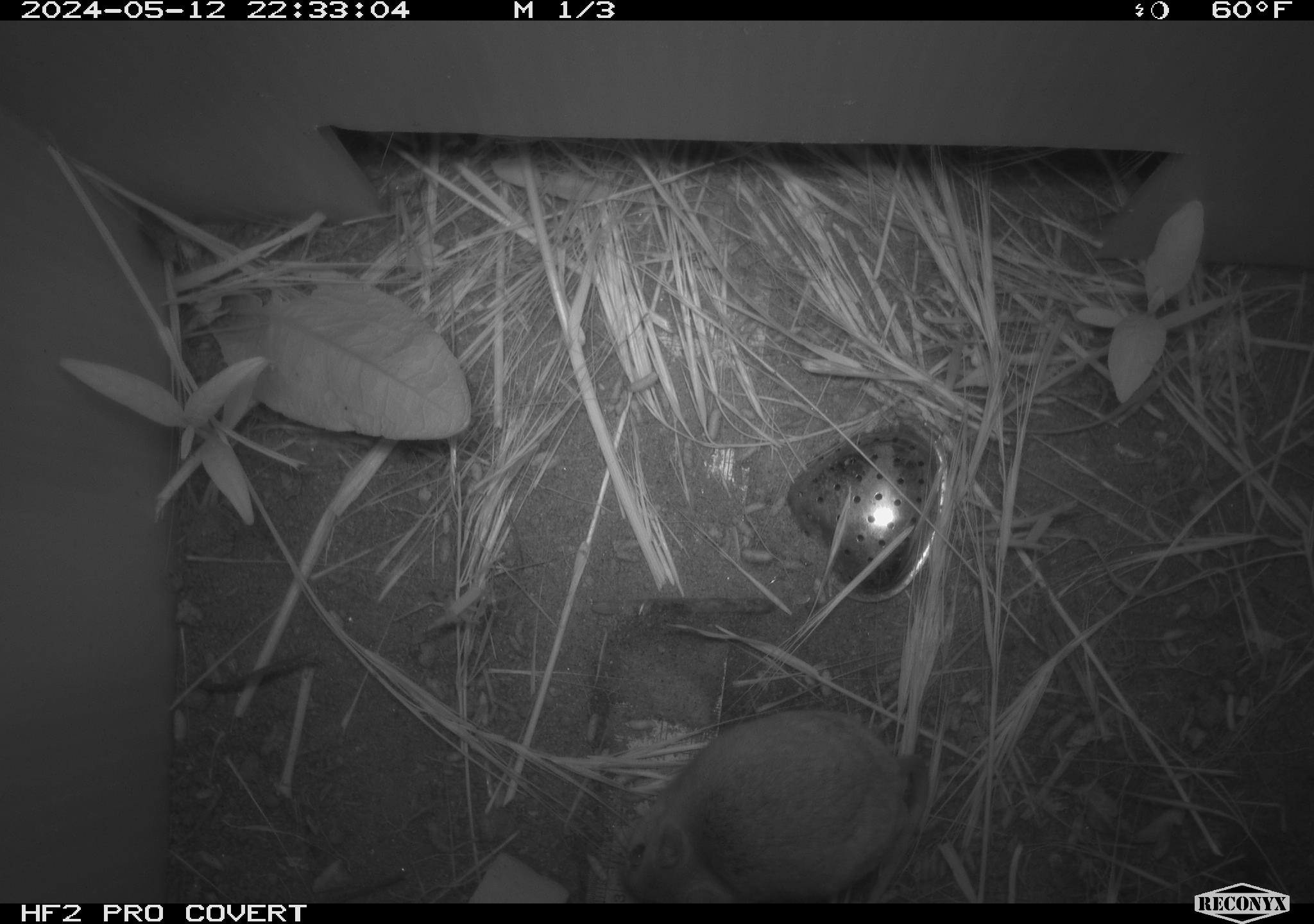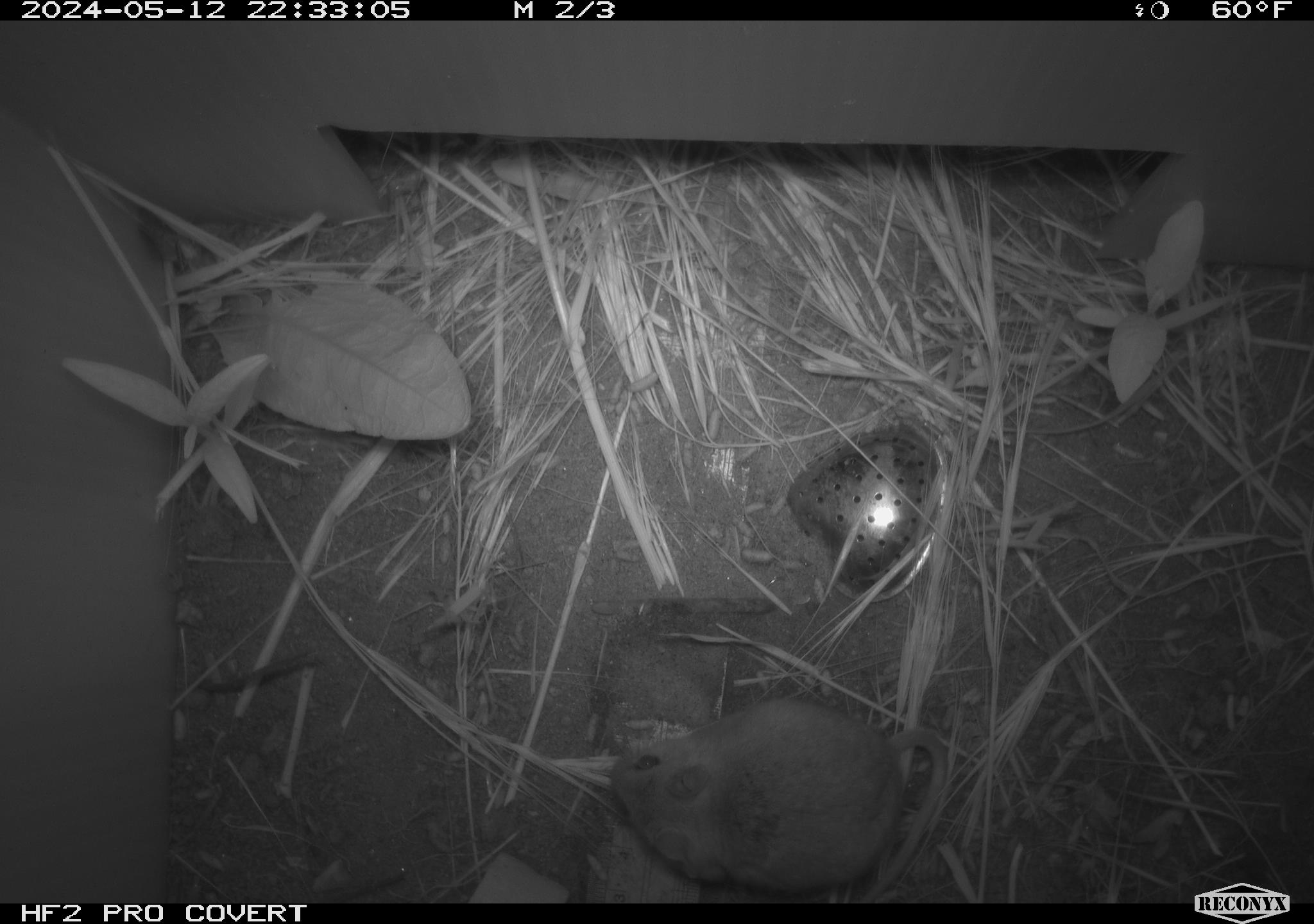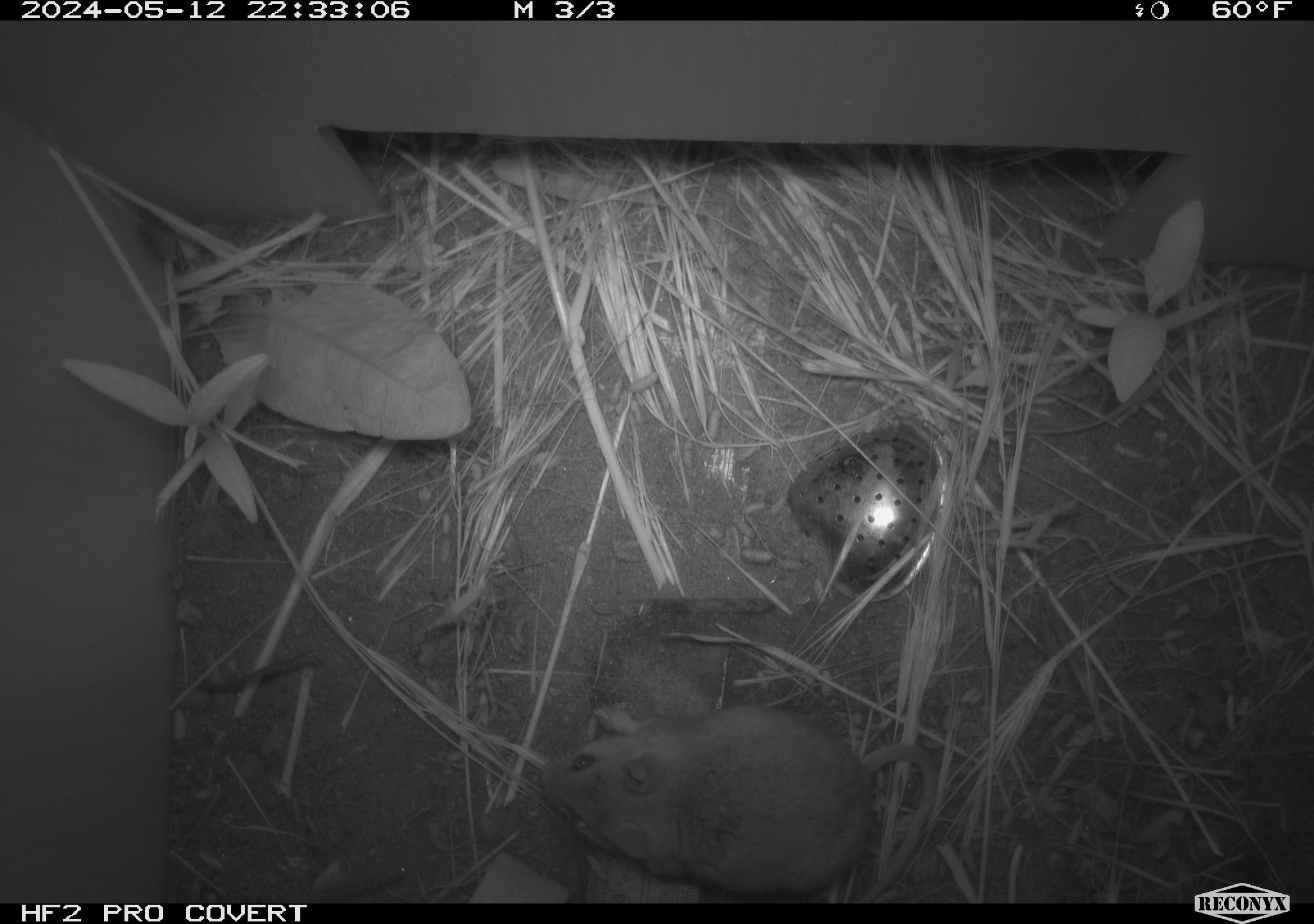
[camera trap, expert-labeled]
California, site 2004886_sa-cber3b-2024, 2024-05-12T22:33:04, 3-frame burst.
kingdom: Animalia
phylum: Chordata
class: Mammalia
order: Rodentia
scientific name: Rodentia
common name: mouse species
Mouse species (Rodentia).